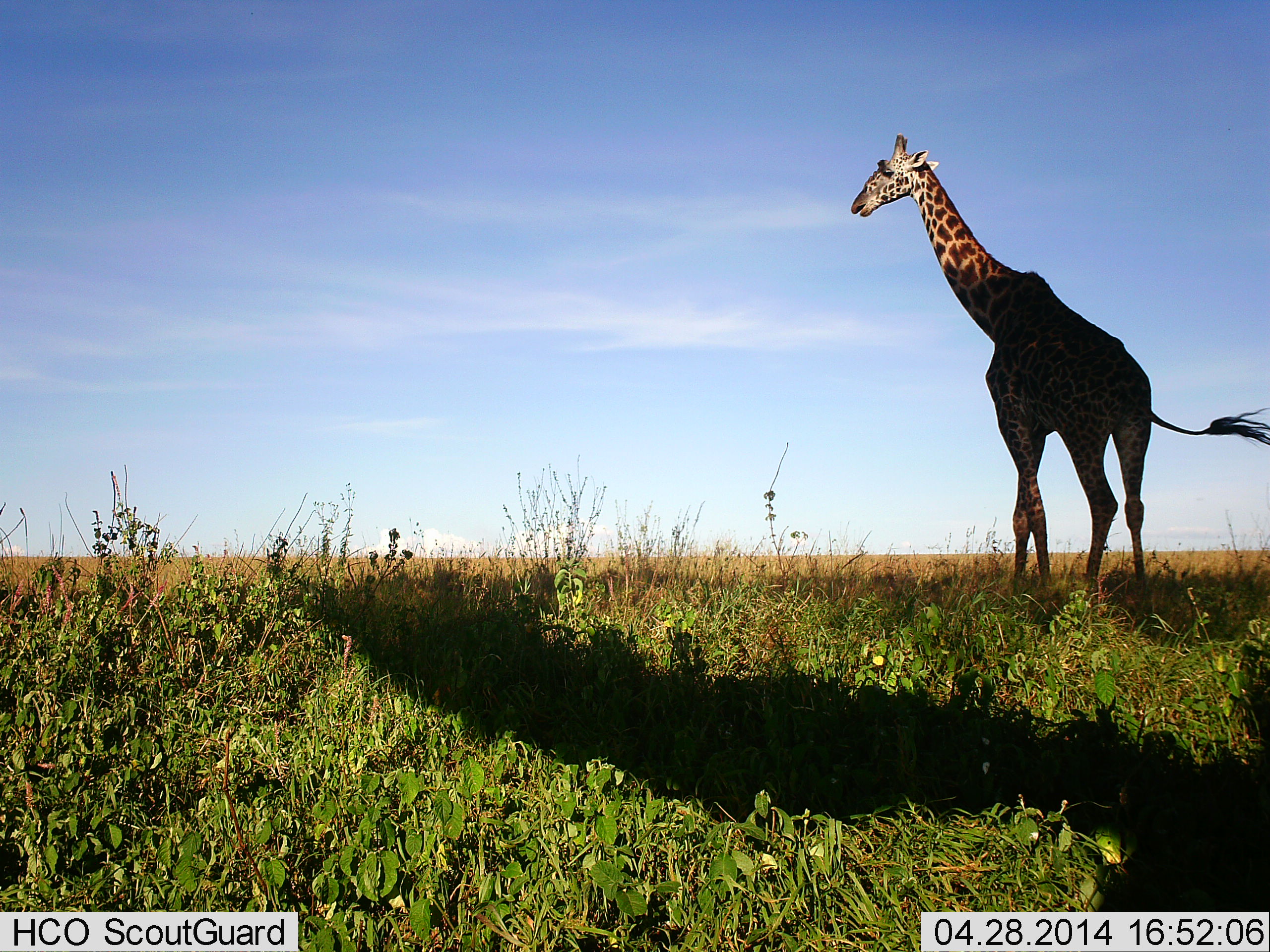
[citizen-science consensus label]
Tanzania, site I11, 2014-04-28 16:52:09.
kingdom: Animalia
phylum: Chordata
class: Mammalia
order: Artiodactyla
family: Giraffidae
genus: Giraffa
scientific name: Giraffa camelopardalis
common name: giraffe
Giraffe (Giraffa camelopardalis), count 1. Behavior (volunteer vote fractions): standing 90%, resting 0%, moving 10%, interacting 0%. Young present (vote fraction): 0%. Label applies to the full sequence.